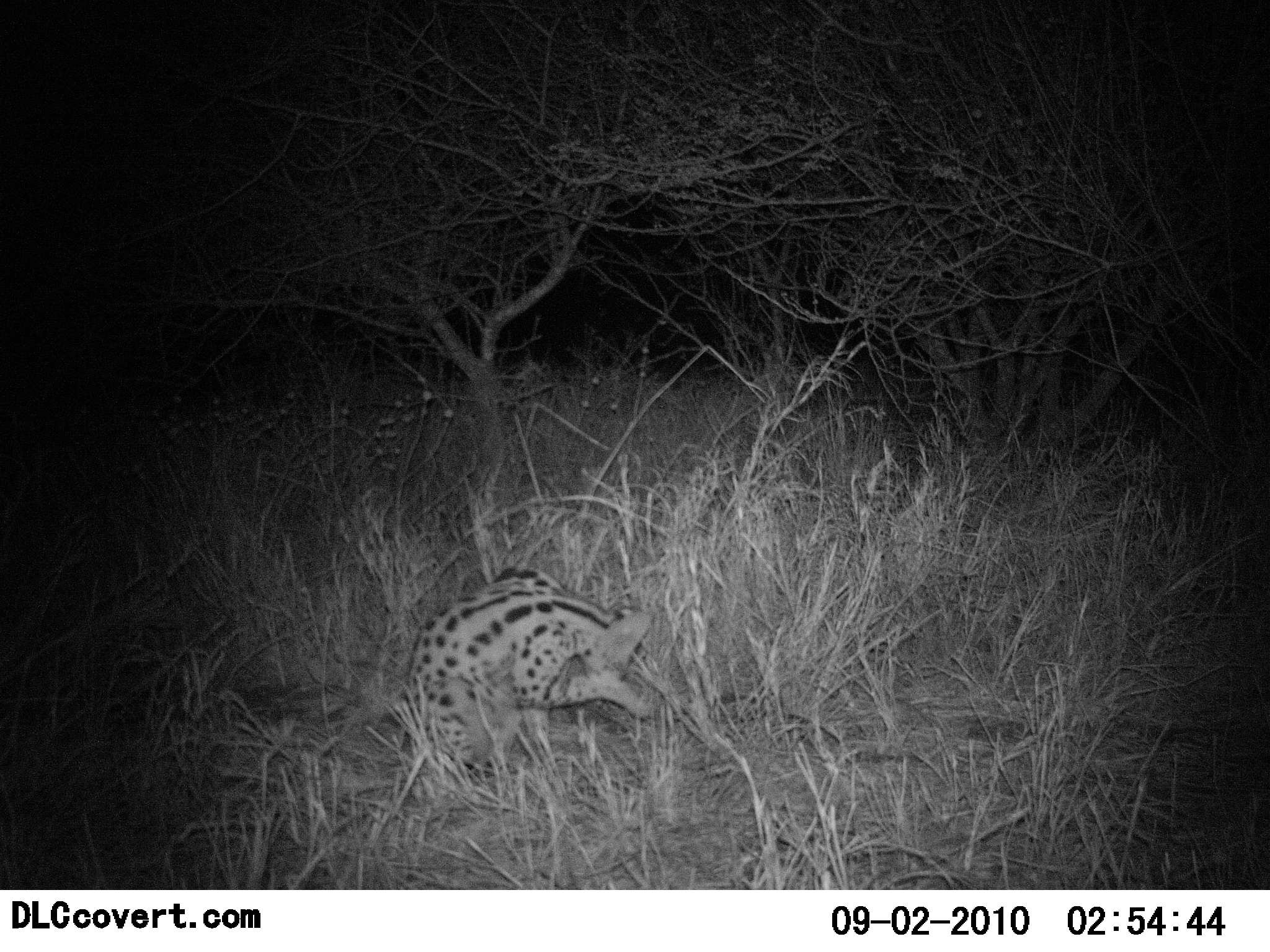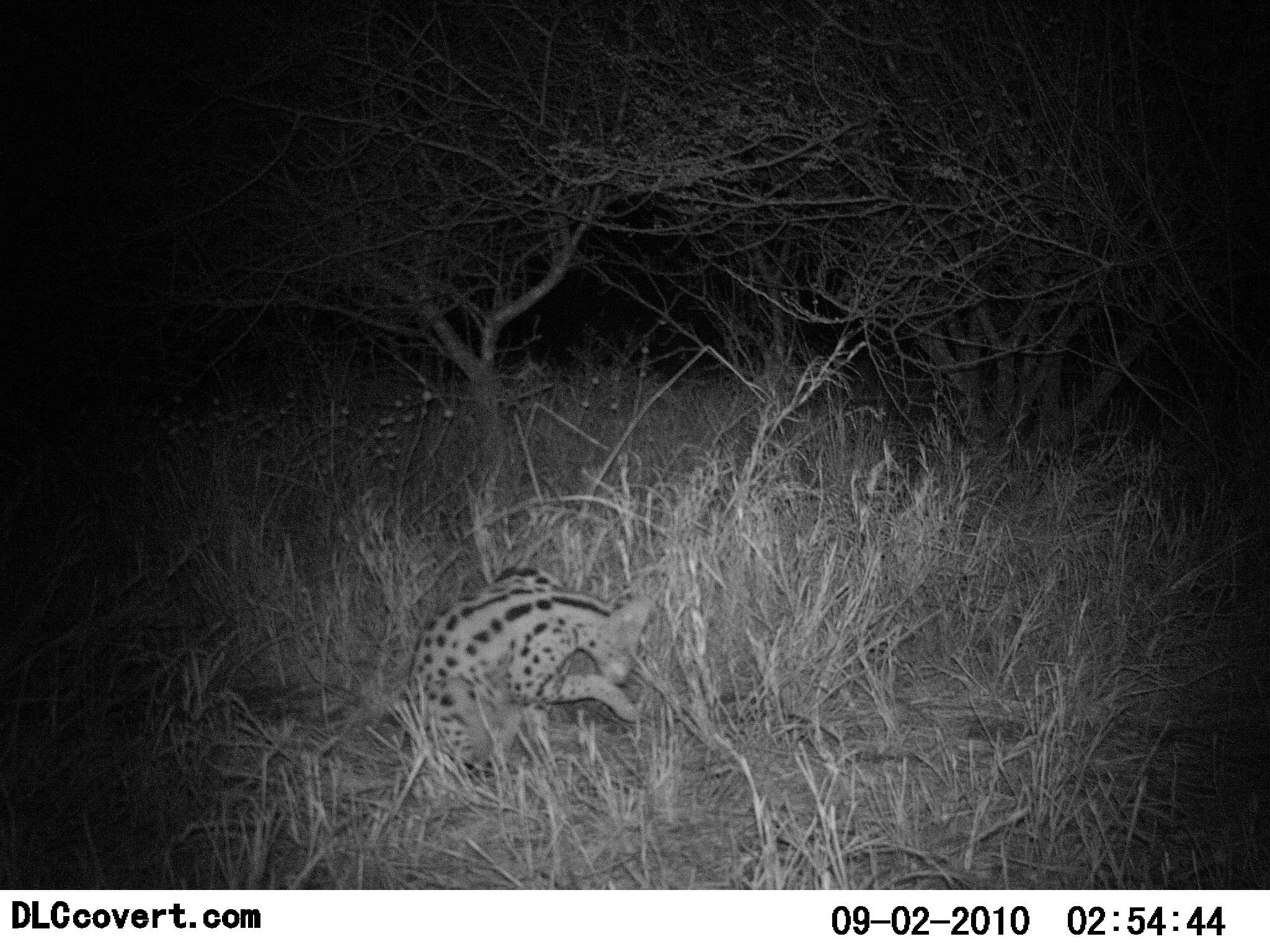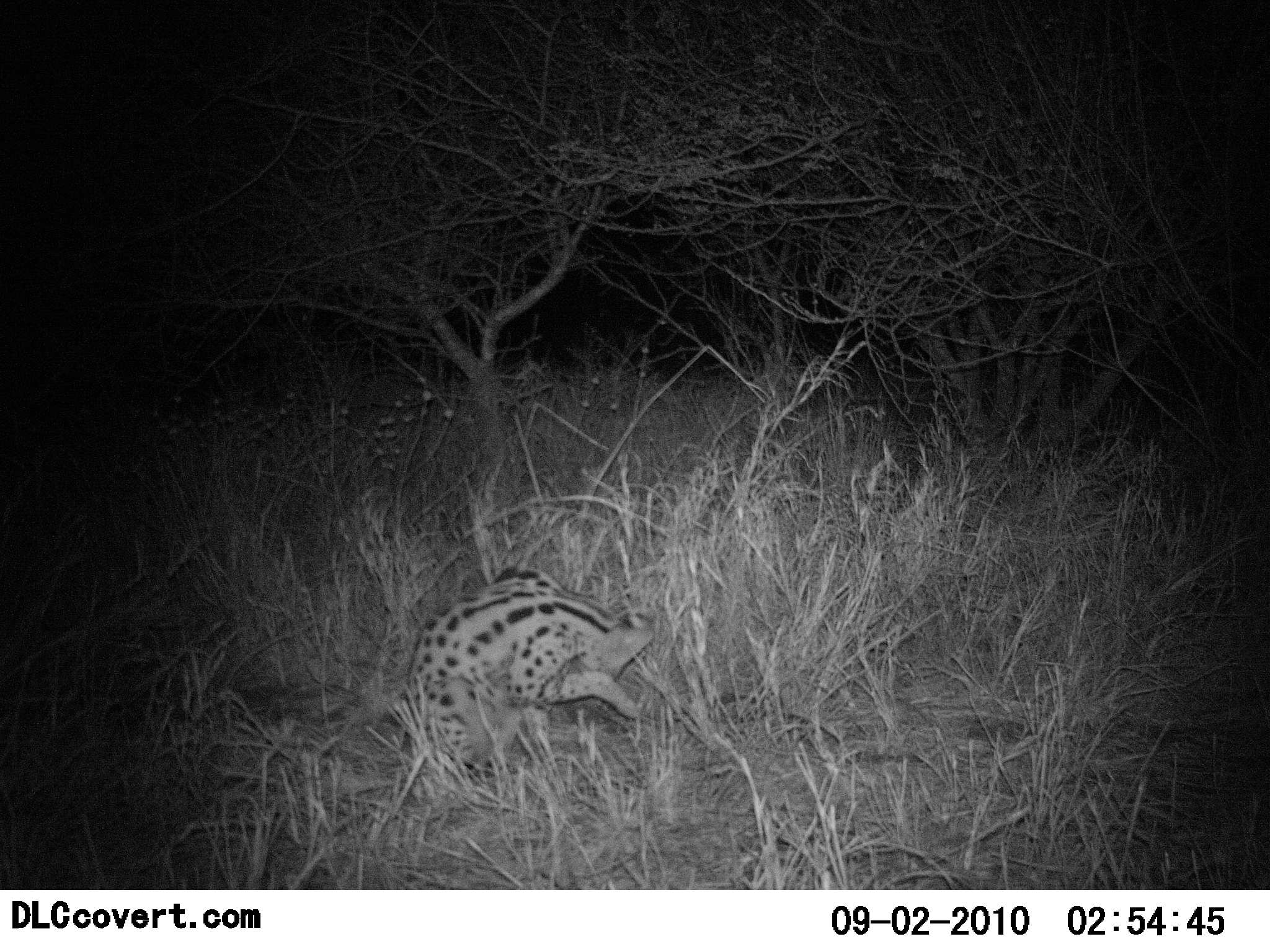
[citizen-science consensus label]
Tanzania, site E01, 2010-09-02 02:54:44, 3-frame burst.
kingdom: Animalia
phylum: Chordata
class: Mammalia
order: Carnivora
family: Felidae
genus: Leptailurus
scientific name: Leptailurus serval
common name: serval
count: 1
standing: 7%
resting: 86%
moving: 0%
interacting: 21%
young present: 0%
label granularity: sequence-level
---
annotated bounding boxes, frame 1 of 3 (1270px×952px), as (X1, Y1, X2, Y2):
animal: (399, 563, 659, 793)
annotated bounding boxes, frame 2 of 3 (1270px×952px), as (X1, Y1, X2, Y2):
animal: (399, 563, 659, 793)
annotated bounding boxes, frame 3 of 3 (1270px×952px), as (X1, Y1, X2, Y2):
animal: (399, 563, 659, 793)